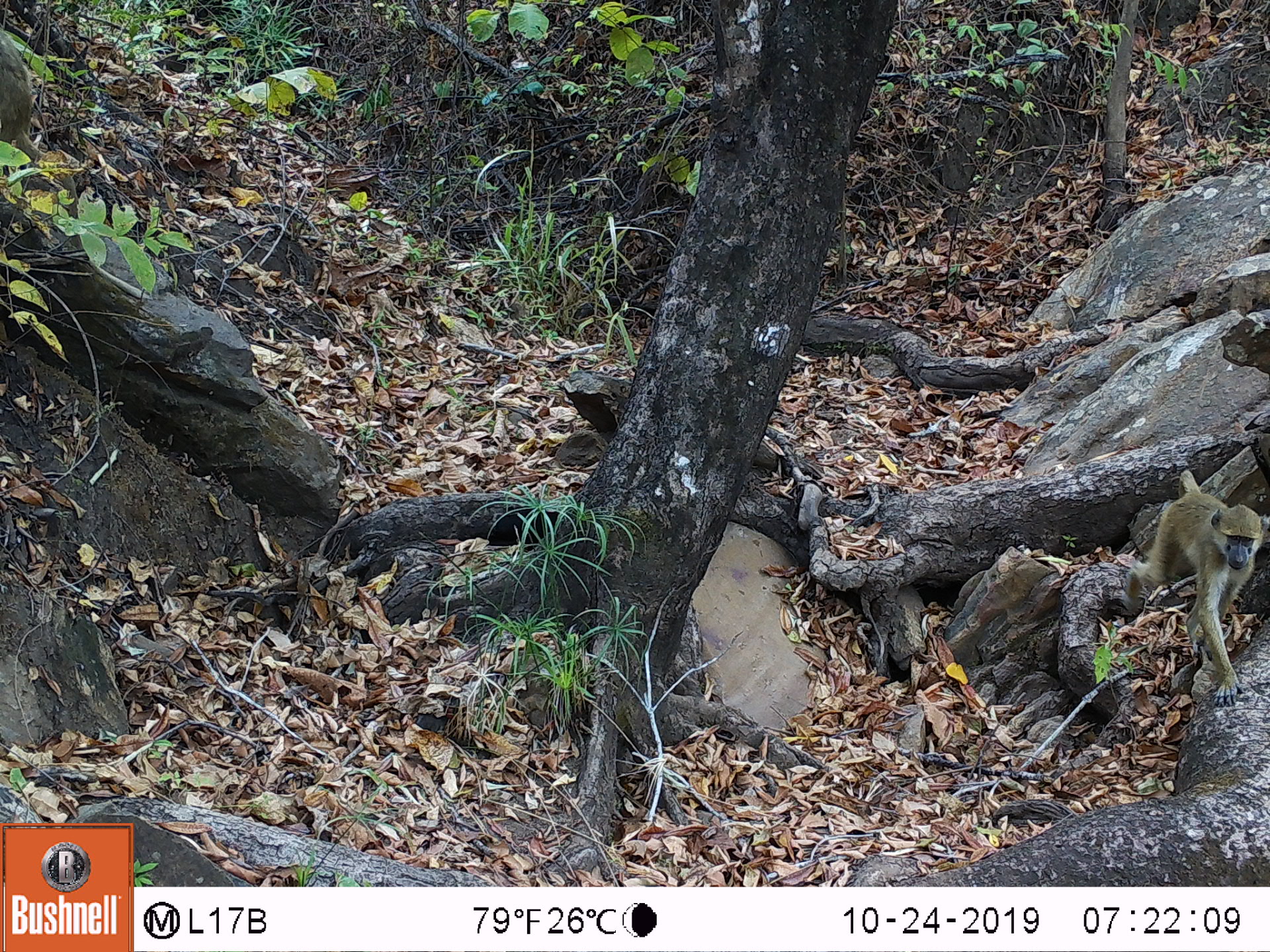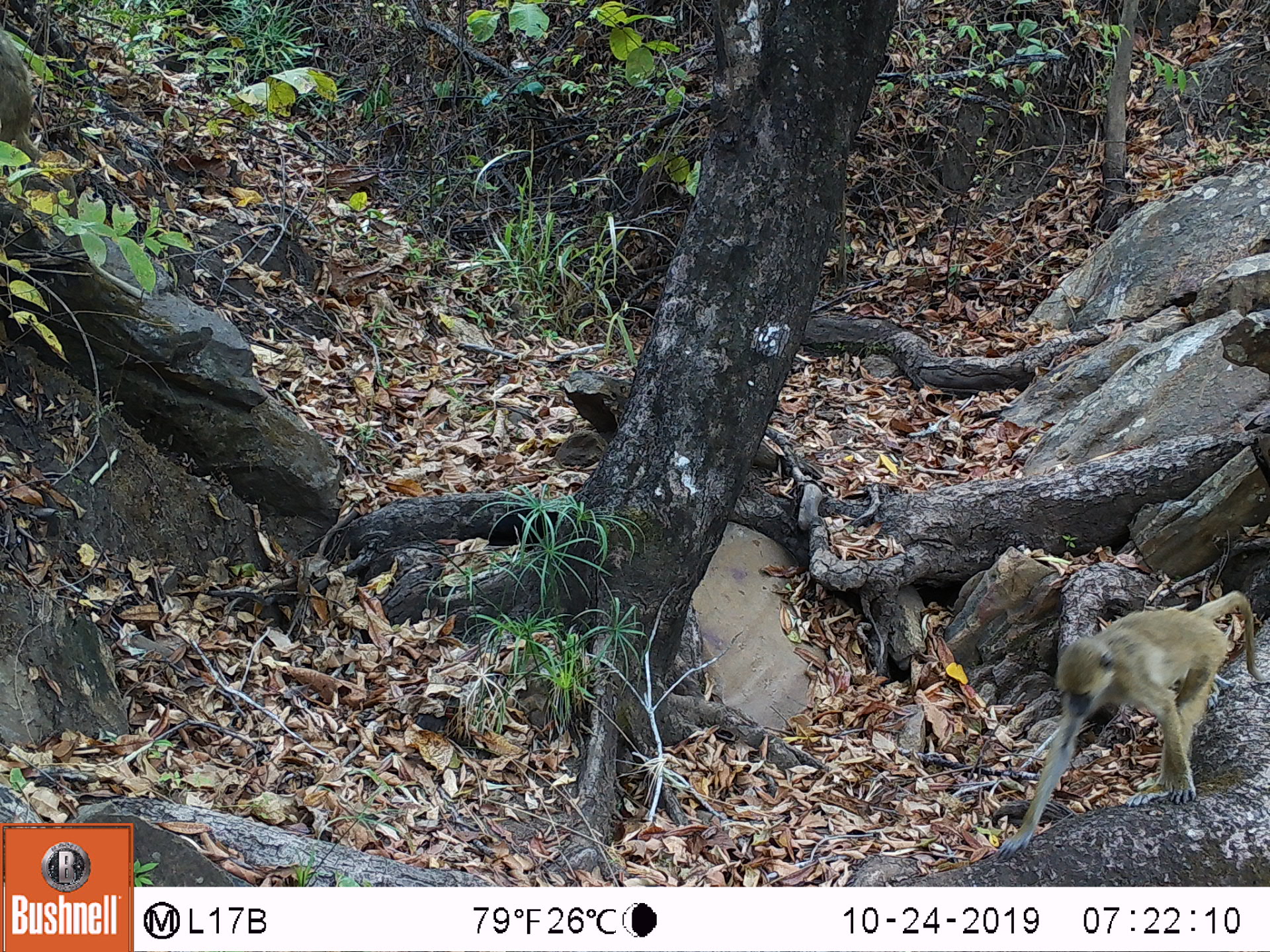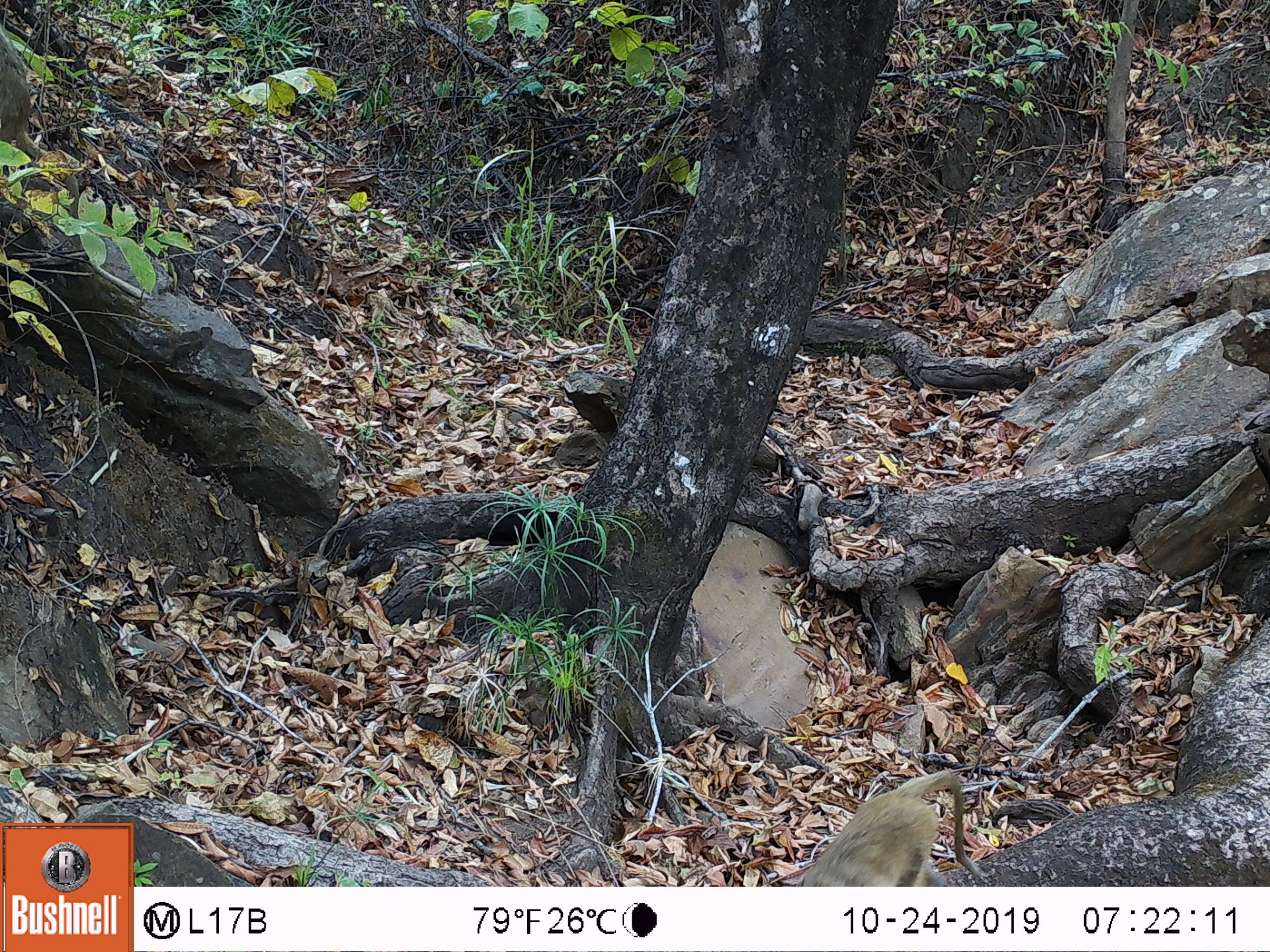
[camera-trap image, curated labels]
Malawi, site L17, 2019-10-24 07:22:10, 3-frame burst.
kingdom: Animalia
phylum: Chordata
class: Mammalia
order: Primates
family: Cercopithecidae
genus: Papio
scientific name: Papio cynocephalus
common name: yellow baboon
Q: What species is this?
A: Yellow baboon (Papio cynocephalus).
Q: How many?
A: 1.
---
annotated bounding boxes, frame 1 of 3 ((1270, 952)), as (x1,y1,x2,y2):
yellow baboon: (1123,464,1265,703)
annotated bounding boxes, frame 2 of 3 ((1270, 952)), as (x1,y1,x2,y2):
yellow baboon: (1002,590,1255,851)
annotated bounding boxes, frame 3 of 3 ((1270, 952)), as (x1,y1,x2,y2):
yellow baboon: (784,764,985,883); (2,30,56,166)